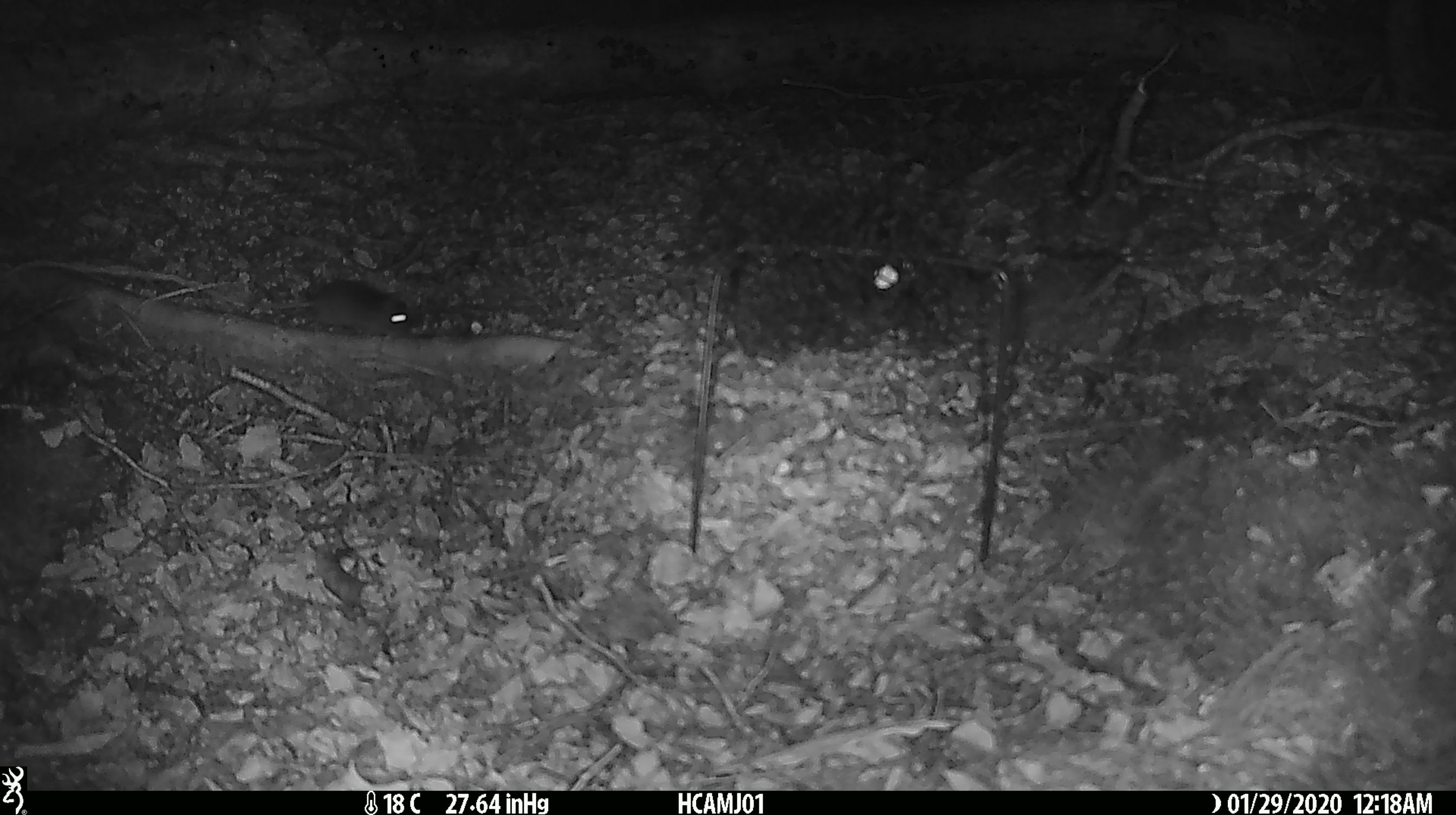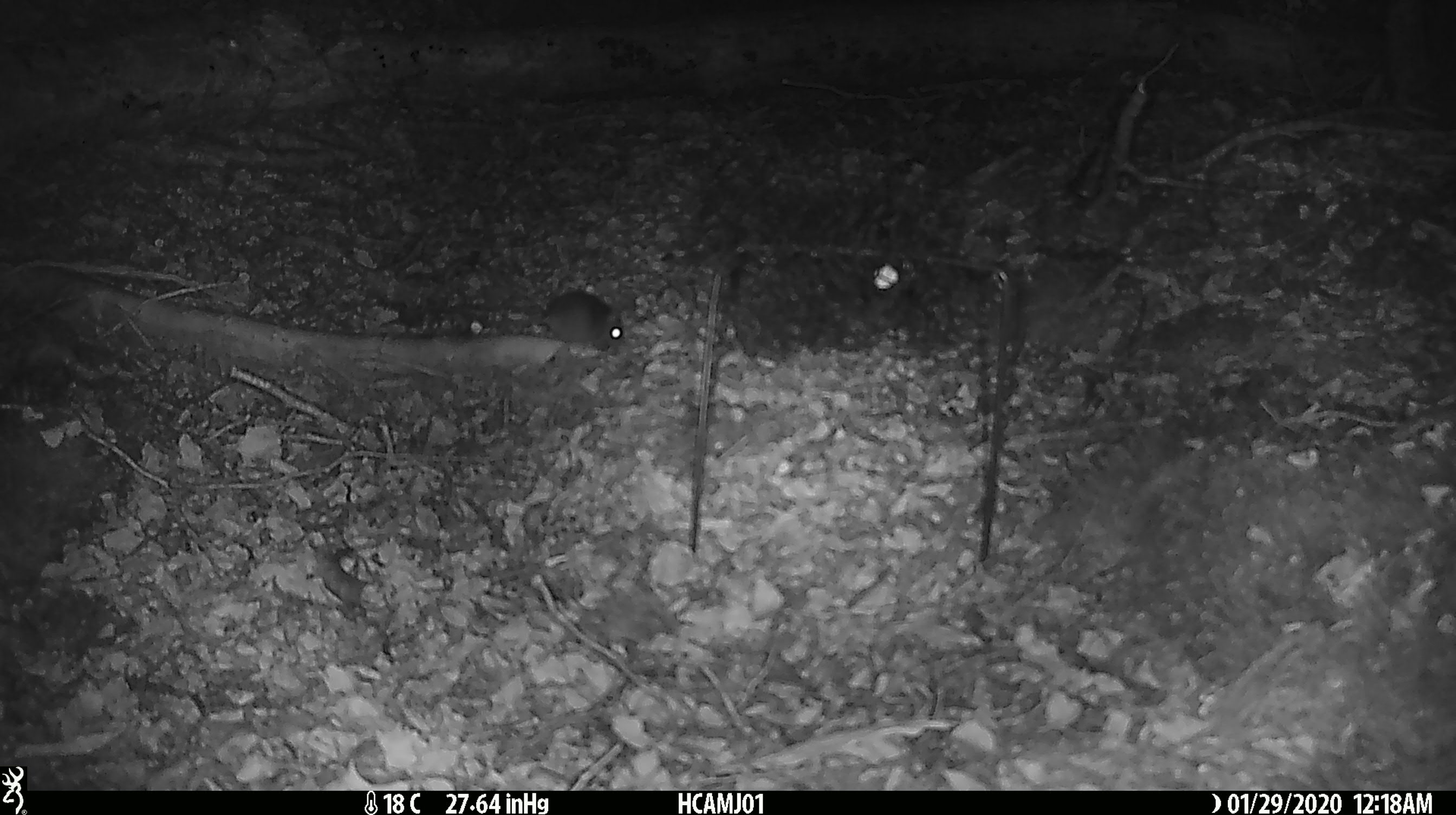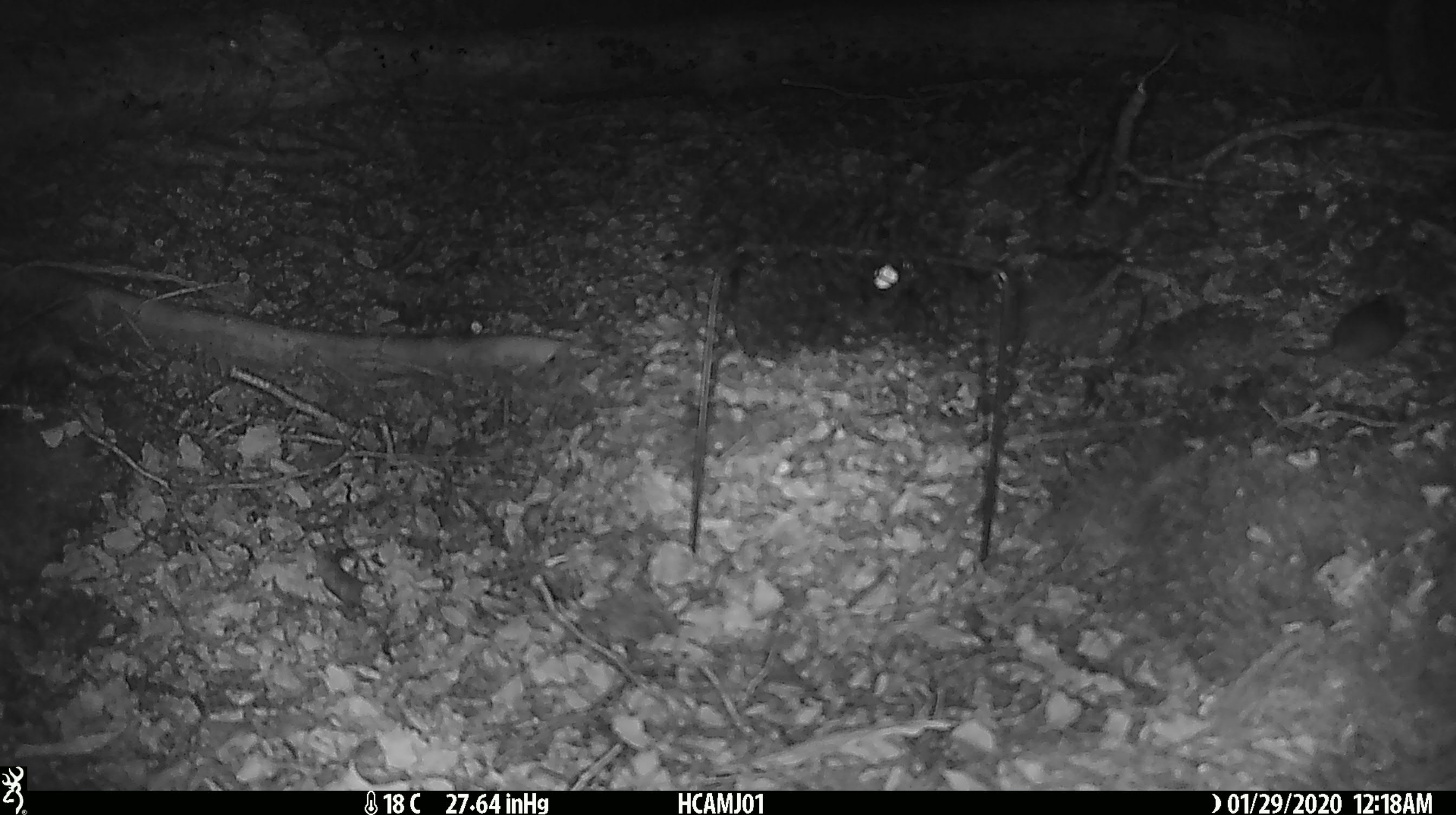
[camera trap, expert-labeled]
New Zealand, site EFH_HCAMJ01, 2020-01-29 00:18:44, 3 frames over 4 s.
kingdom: Animalia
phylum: Chordata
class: Mammalia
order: Rodentia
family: Muridae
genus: Mus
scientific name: Mus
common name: mouse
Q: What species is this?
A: Mouse (Mus).